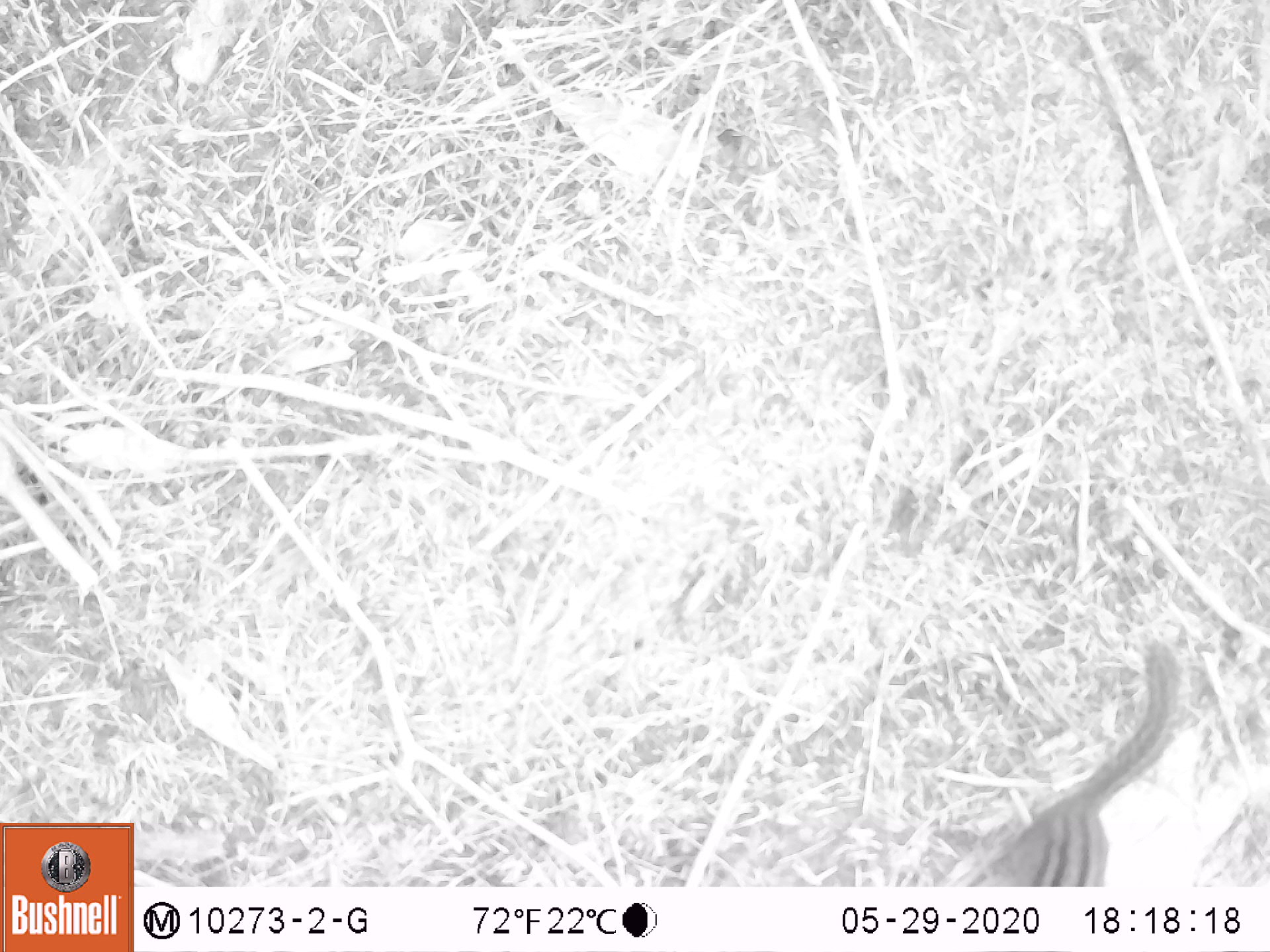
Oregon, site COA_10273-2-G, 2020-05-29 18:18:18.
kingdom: Animalia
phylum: Chordata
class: Mammalia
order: Rodentia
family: Sciuridae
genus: Neotamias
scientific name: Neotamias townsendii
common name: townsend's chipmunk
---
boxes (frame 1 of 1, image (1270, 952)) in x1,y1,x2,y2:
townsend's chipmunk: 990,637,1200,880